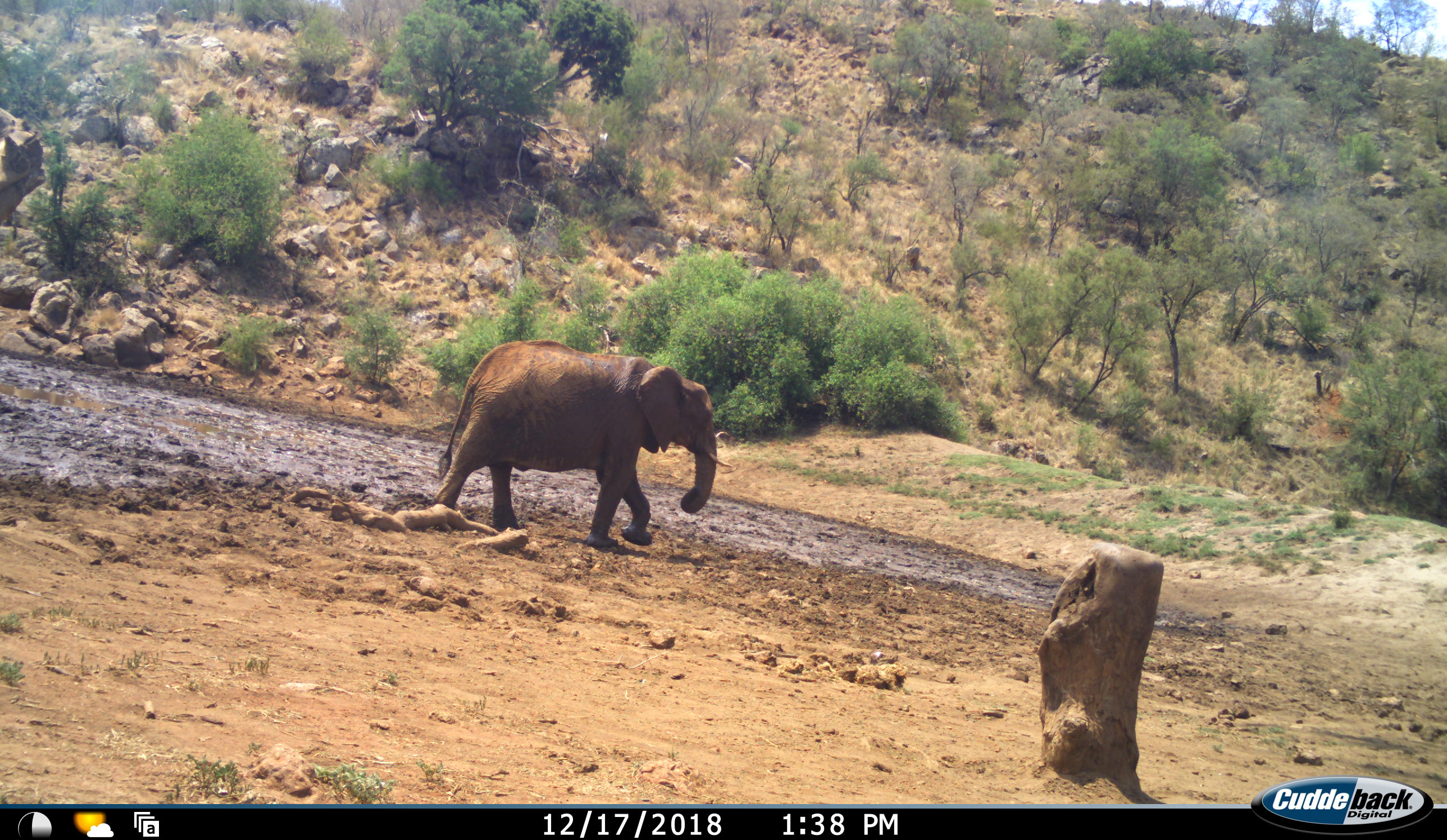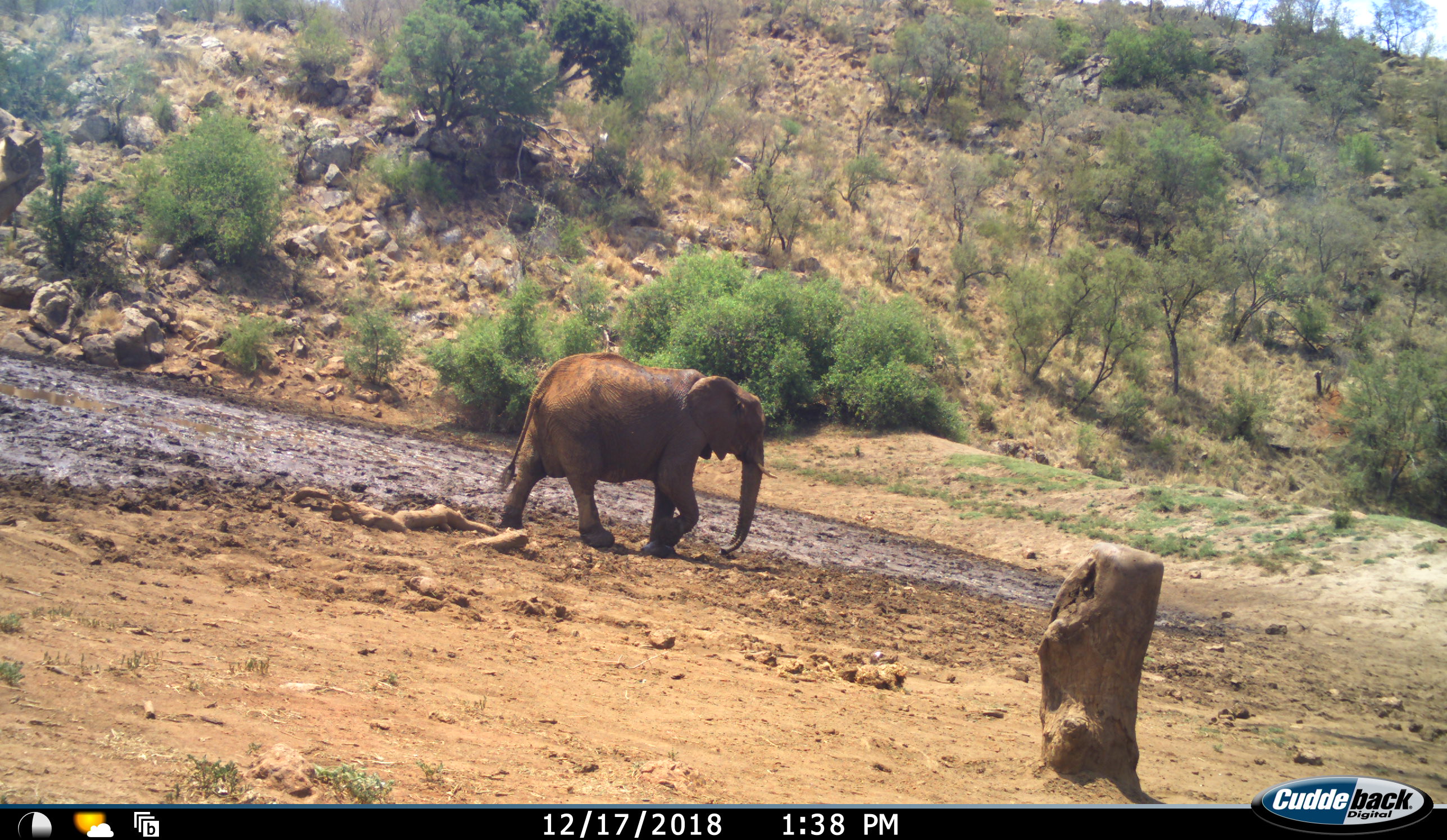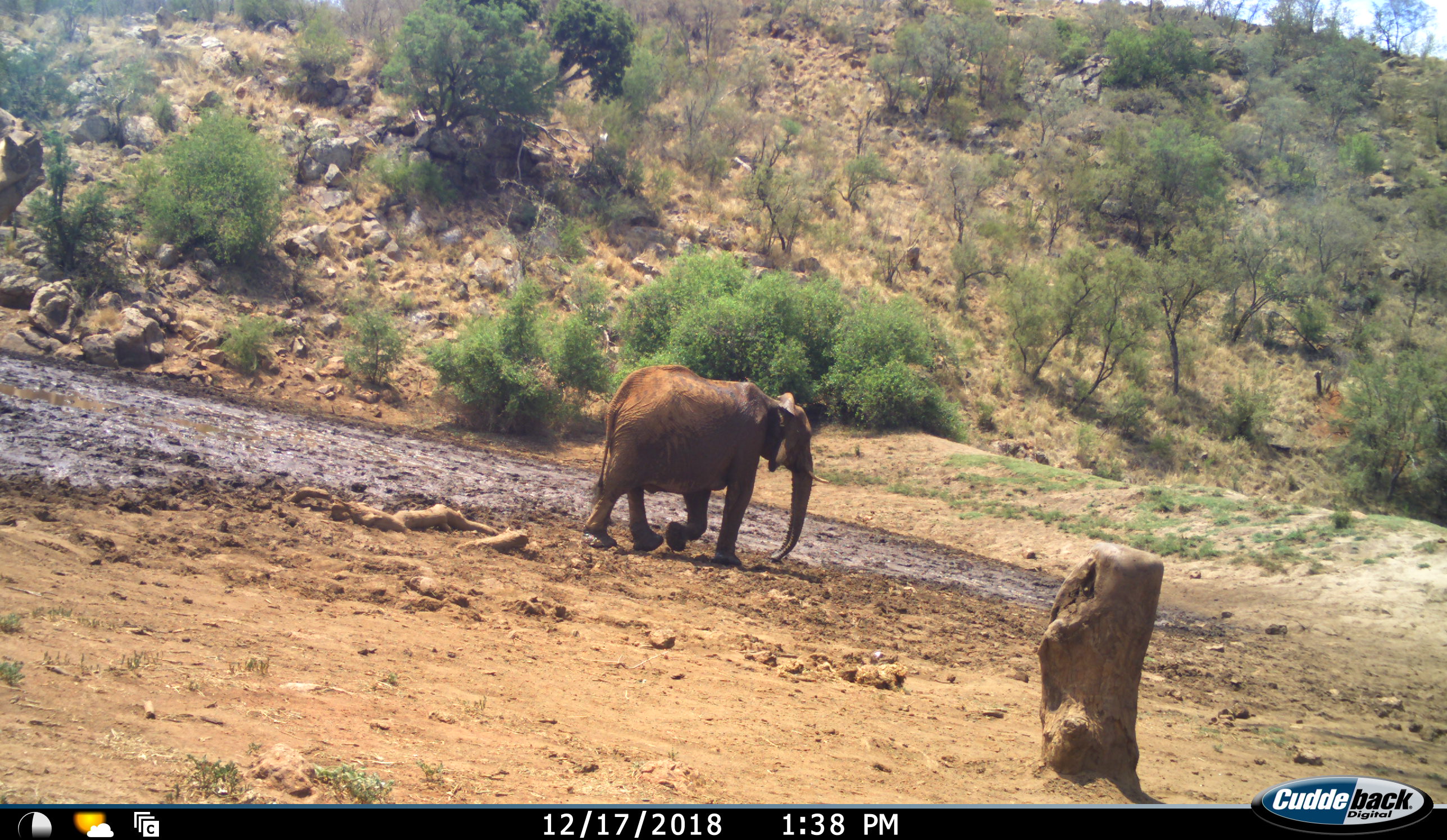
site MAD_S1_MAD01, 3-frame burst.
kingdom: Animalia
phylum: Chordata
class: Mammalia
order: Proboscidea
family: Elephantidae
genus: Loxodonta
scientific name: Loxodonta africana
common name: african bush elephant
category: elephant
Elephant (african bush elephant) (Loxodonta africana), count 1. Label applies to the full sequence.